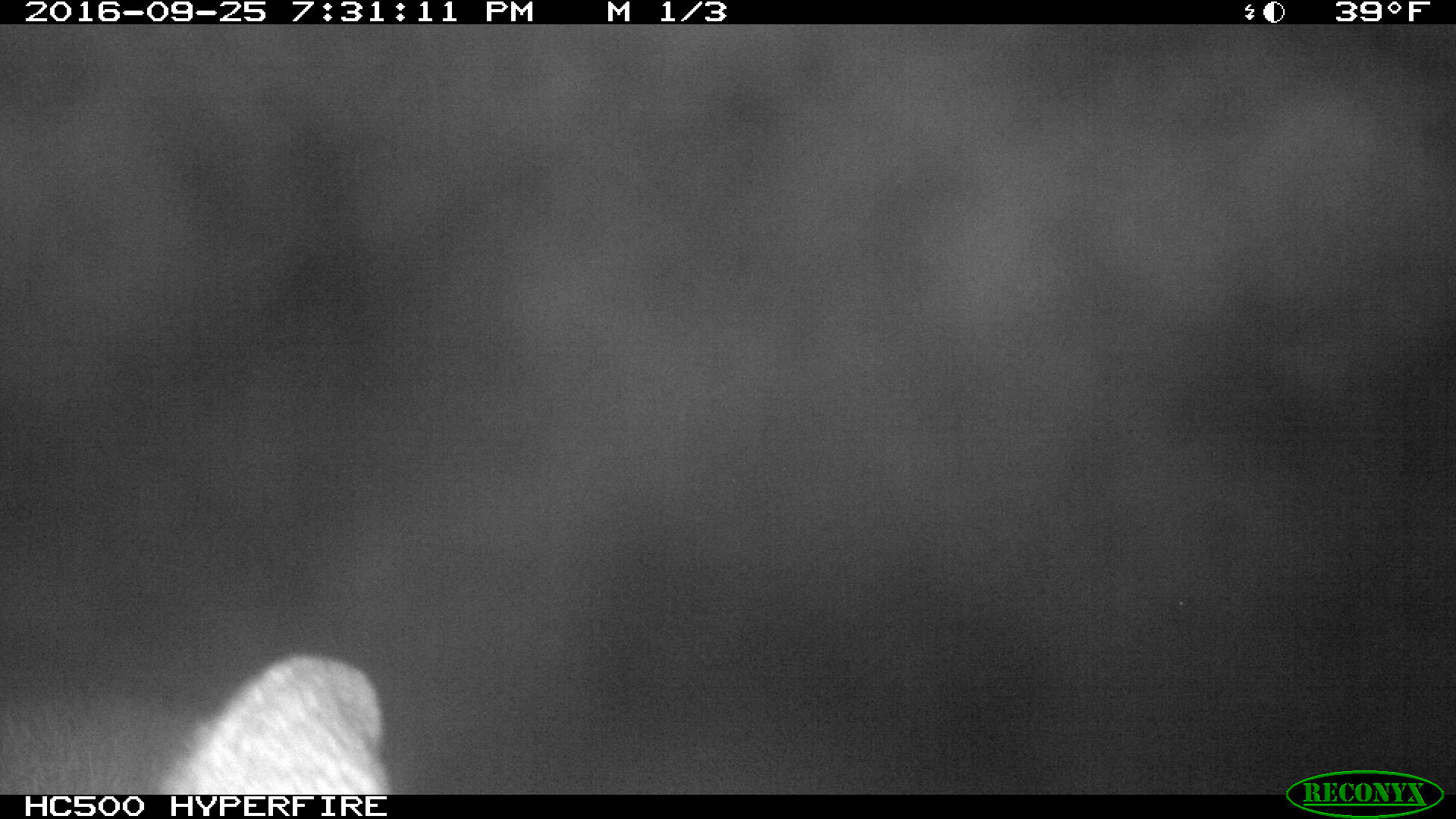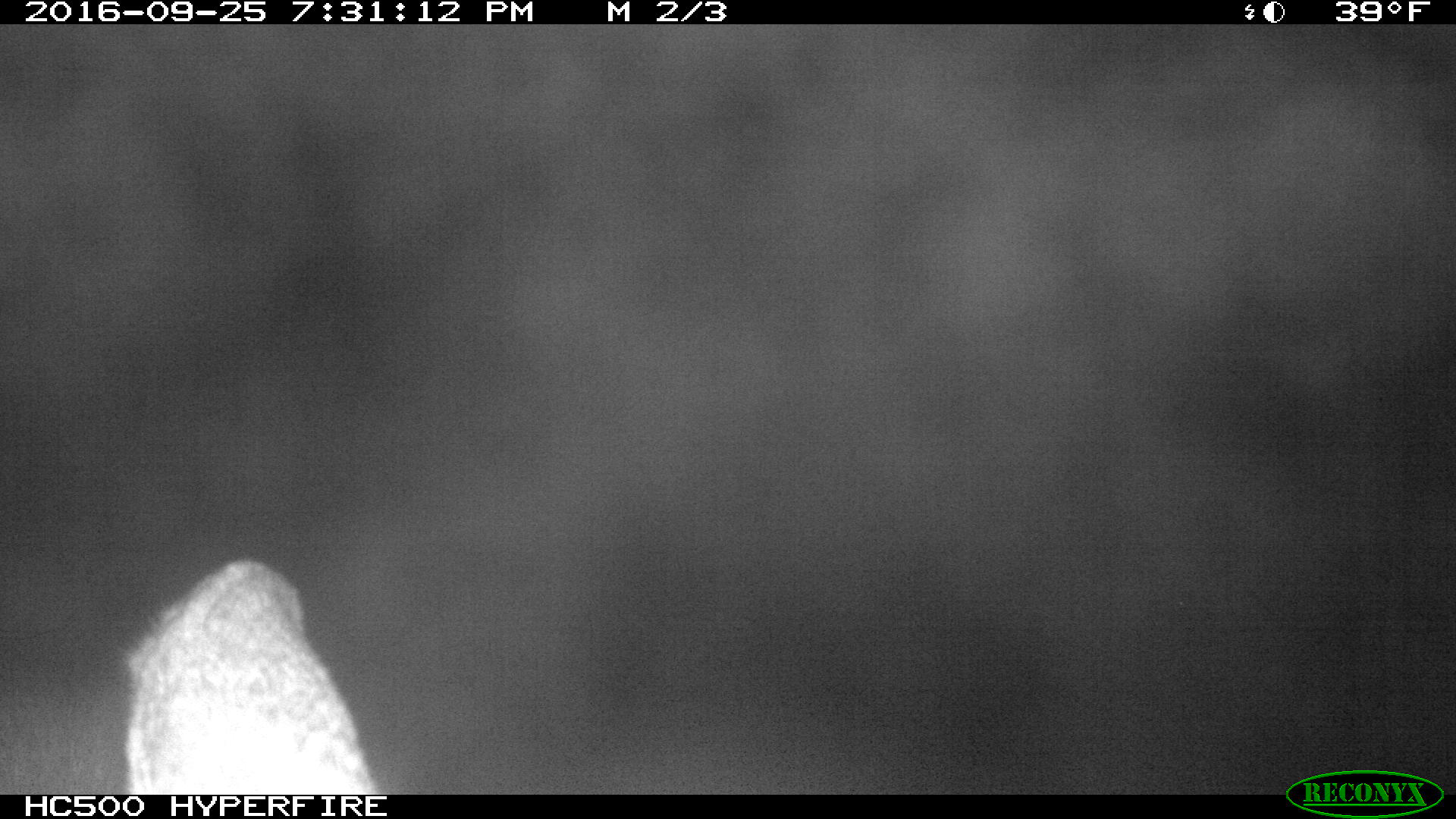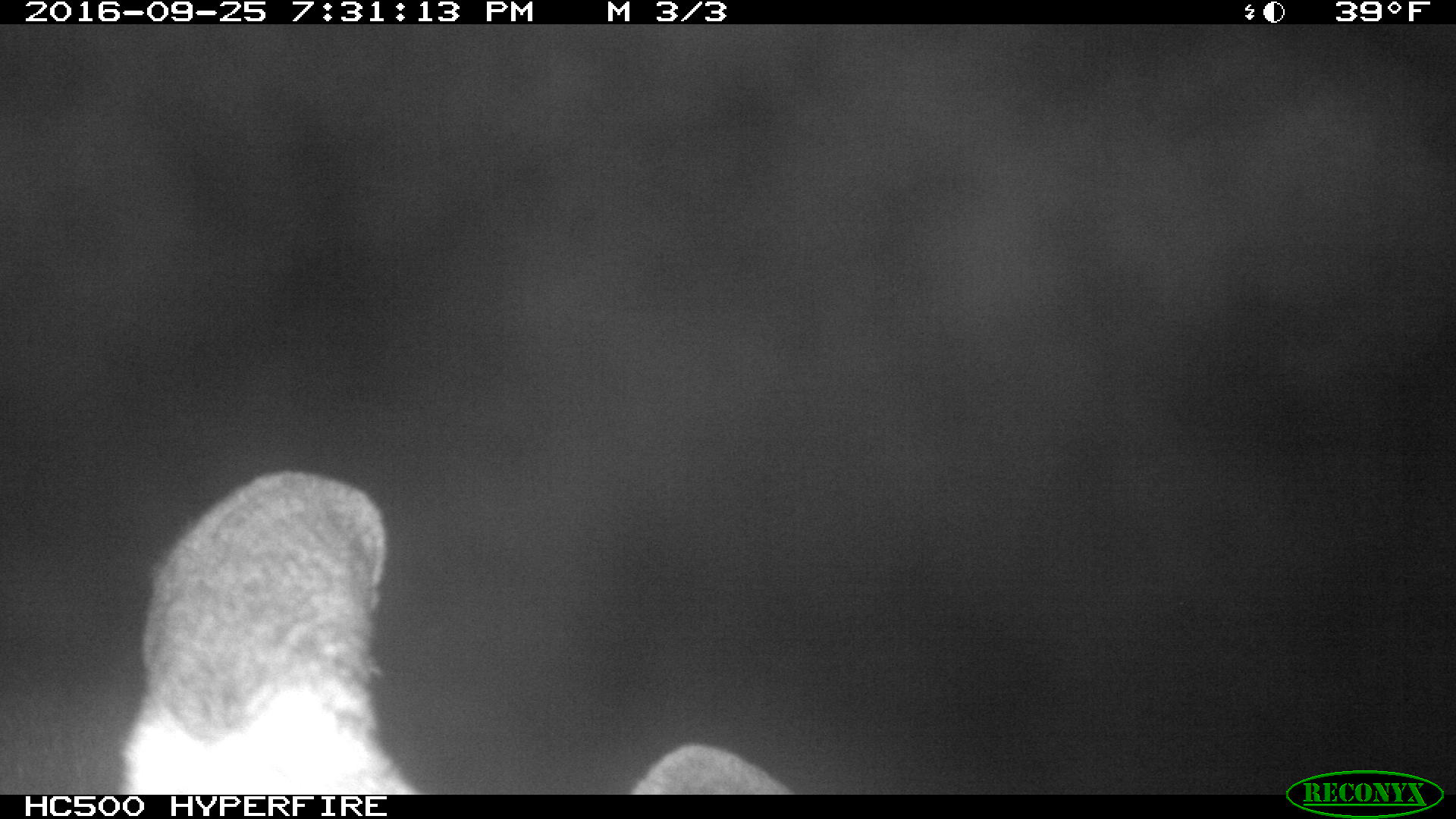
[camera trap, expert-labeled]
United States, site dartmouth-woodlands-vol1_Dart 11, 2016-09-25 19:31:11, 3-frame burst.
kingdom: Animalia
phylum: Chordata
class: Mammalia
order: Artiodactyla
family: Cervidae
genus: Alces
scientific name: Alces alces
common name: moose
Moose (Alces alces).